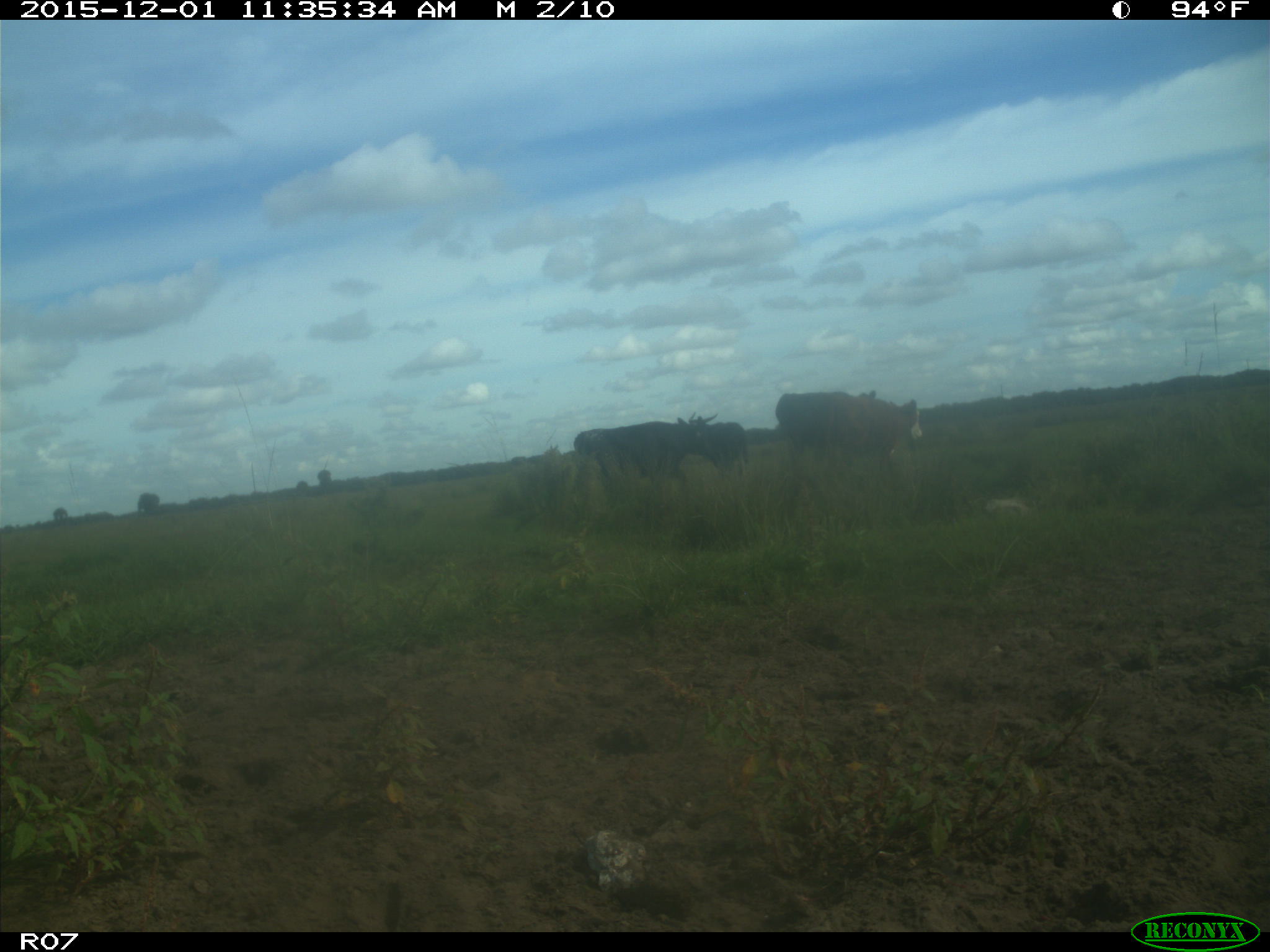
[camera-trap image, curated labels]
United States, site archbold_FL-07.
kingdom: Animalia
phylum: Chordata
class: Mammalia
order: Artiodactyla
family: Bovidae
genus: Bos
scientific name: Bos taurus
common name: domestic cow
Bos taurus (domestic cow).